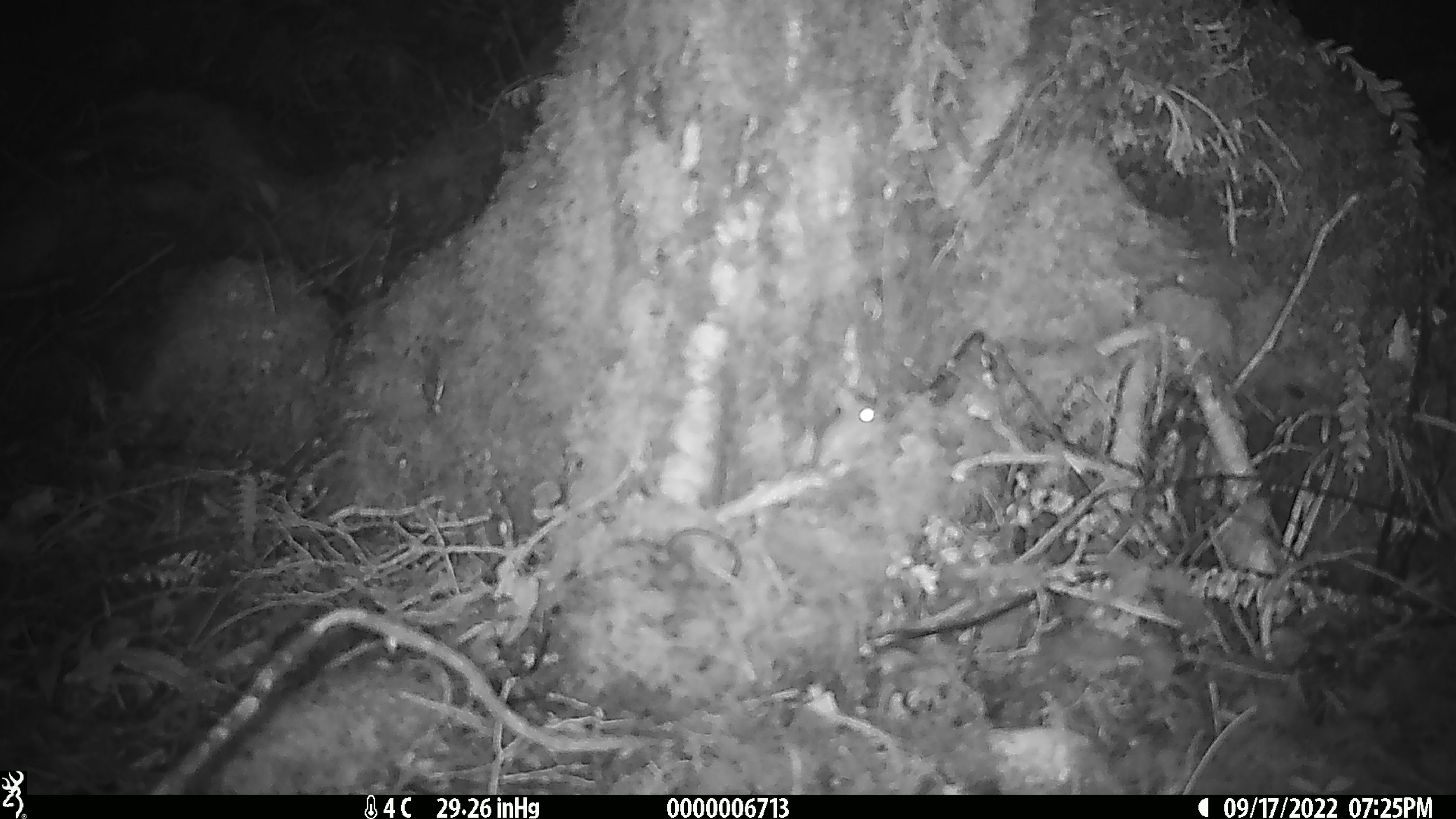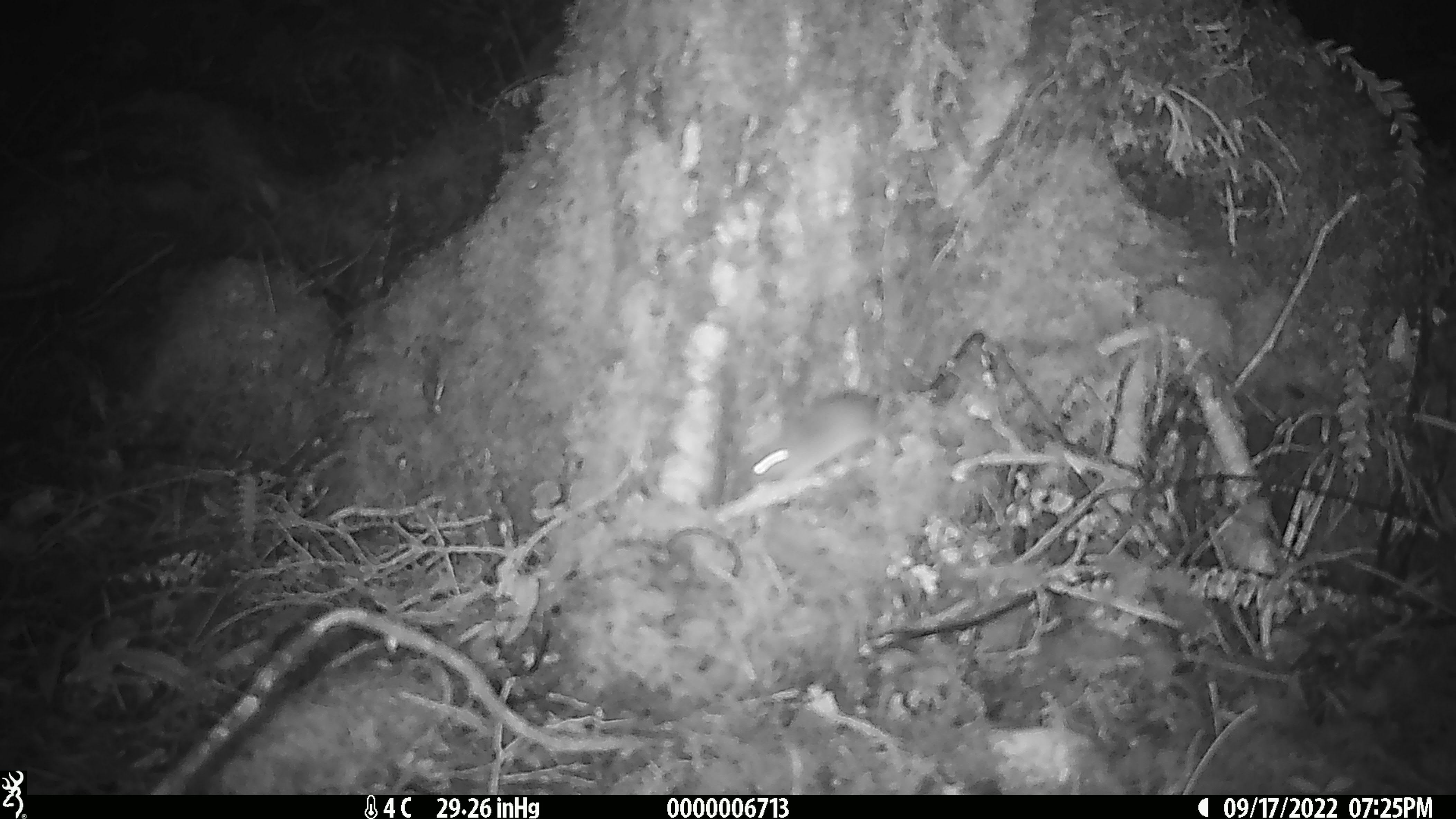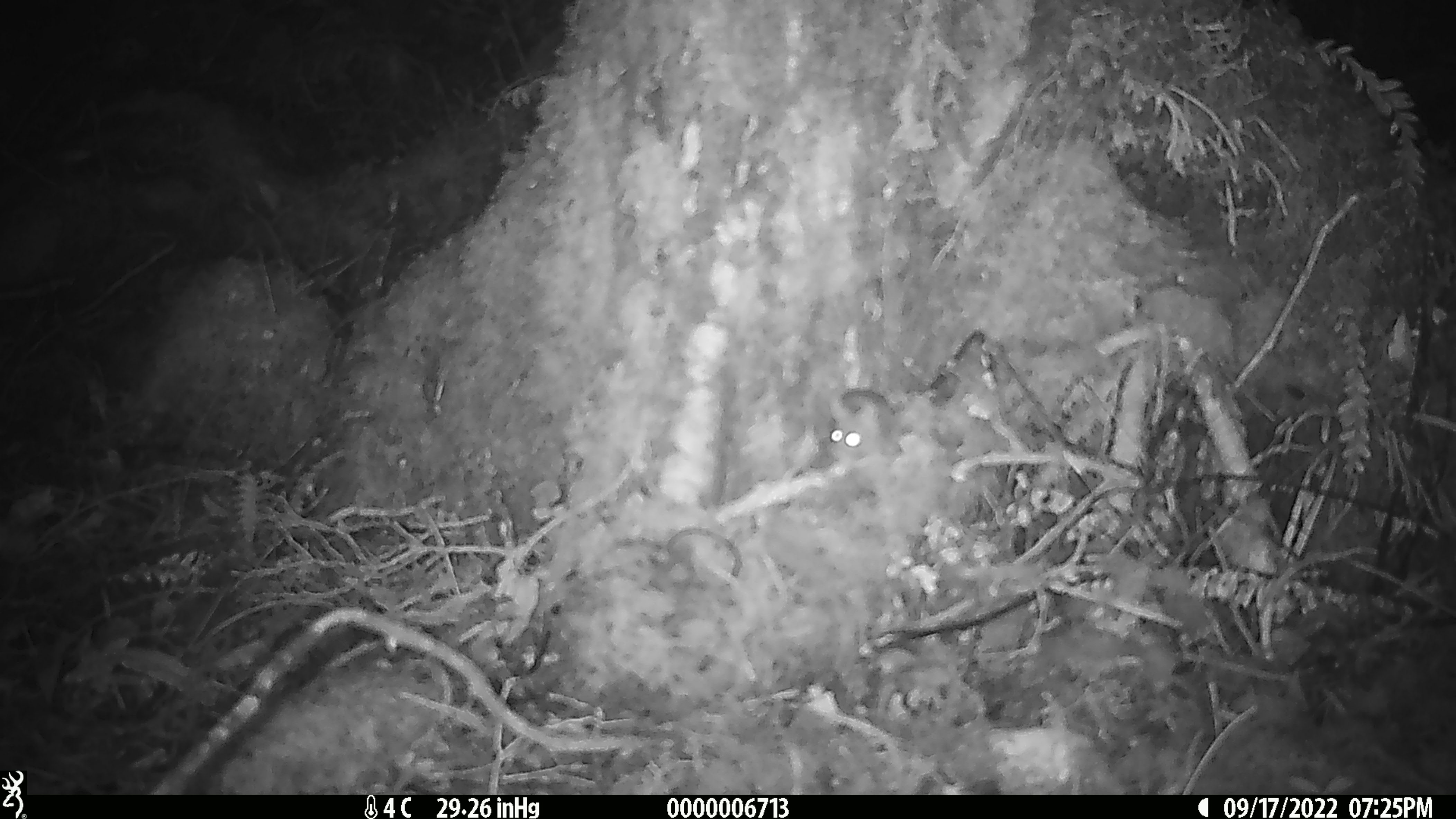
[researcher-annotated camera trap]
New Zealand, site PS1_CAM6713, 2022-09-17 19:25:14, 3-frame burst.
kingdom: Animalia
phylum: Chordata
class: Mammalia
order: Rodentia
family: Muridae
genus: Mus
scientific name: Mus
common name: mouse